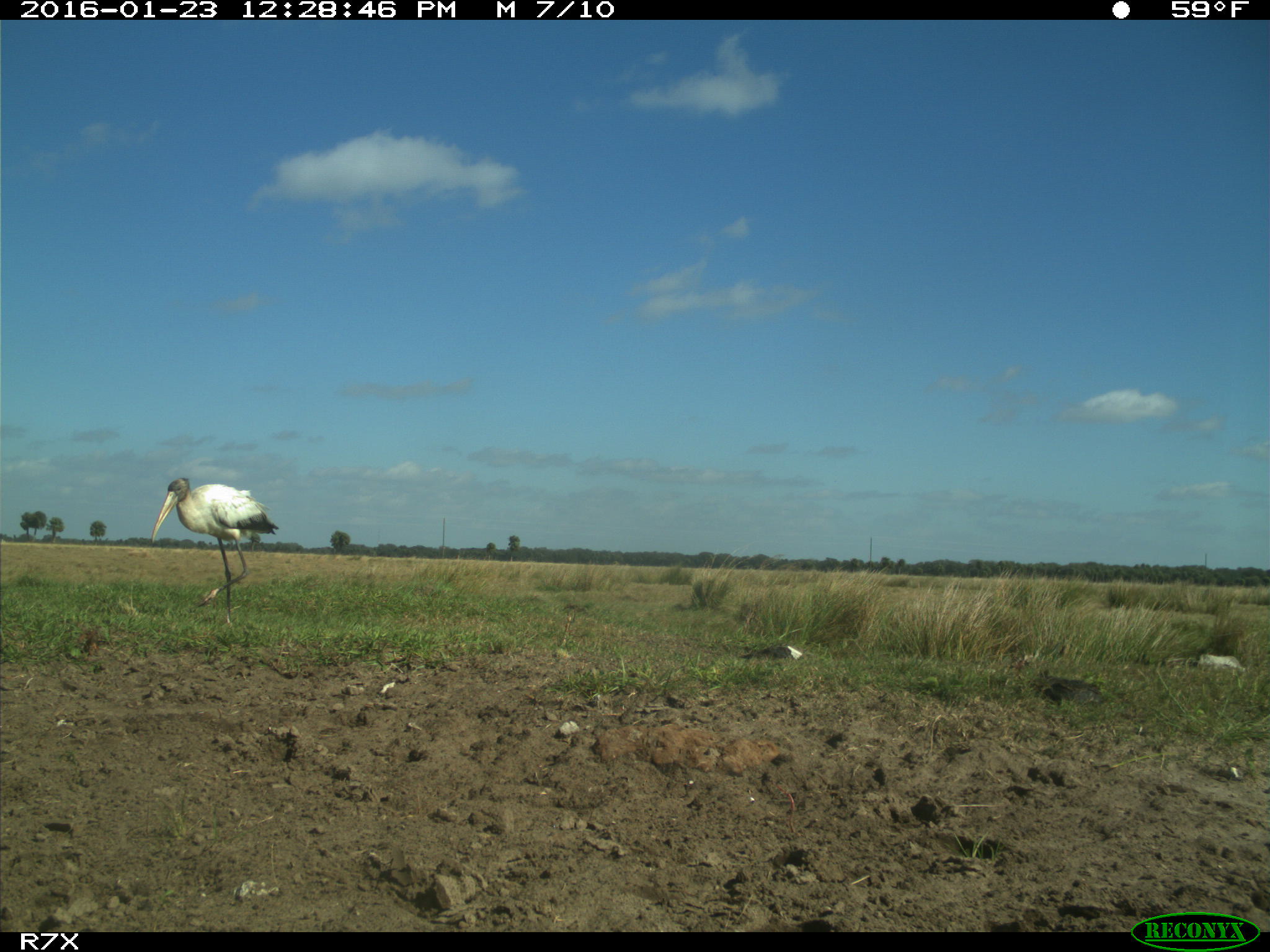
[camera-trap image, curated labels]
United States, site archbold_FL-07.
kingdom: Animalia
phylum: Chordata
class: Aves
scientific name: Aves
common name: birds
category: unidentified bird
Unidentified bird (birds) (Aves).